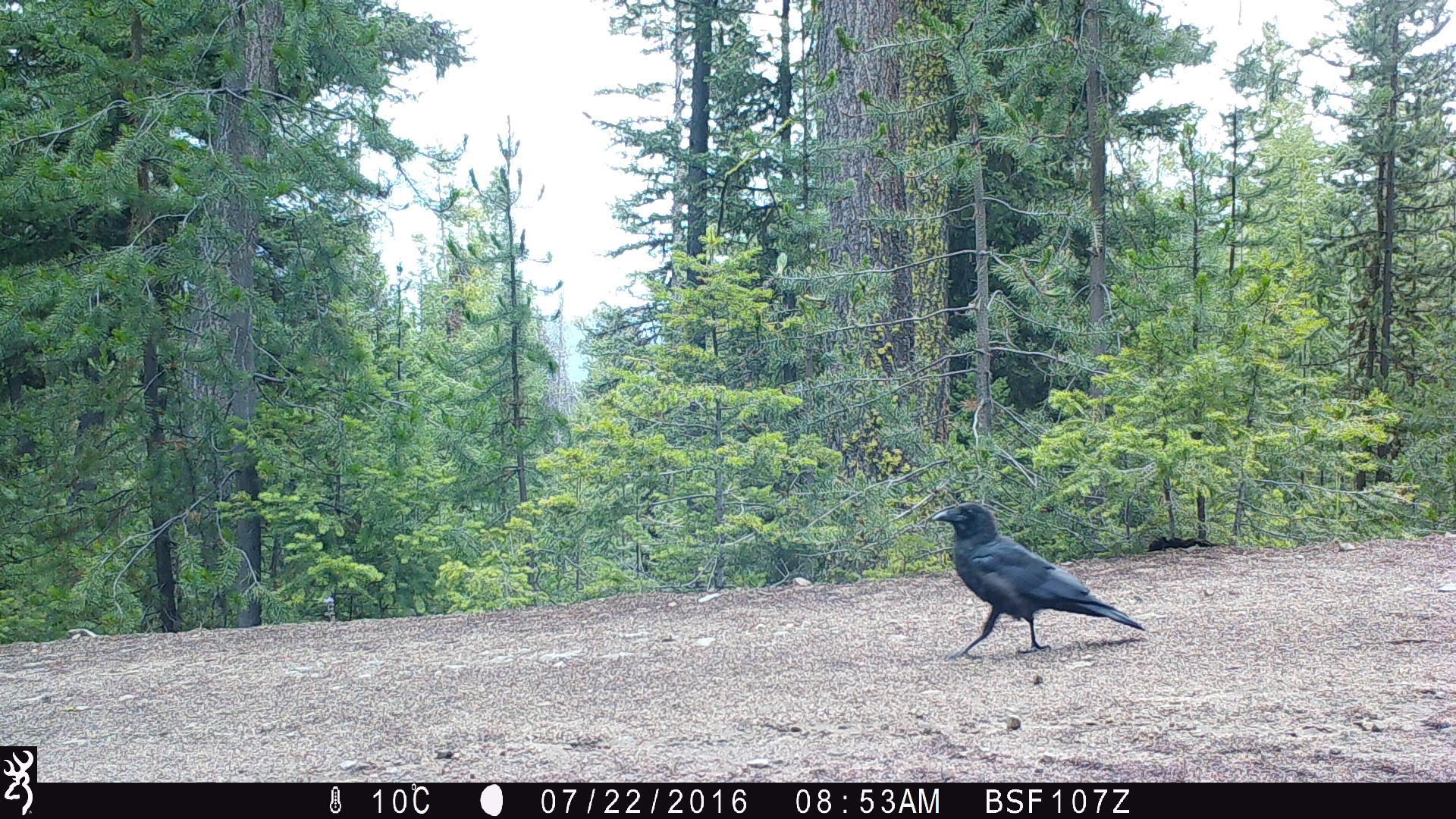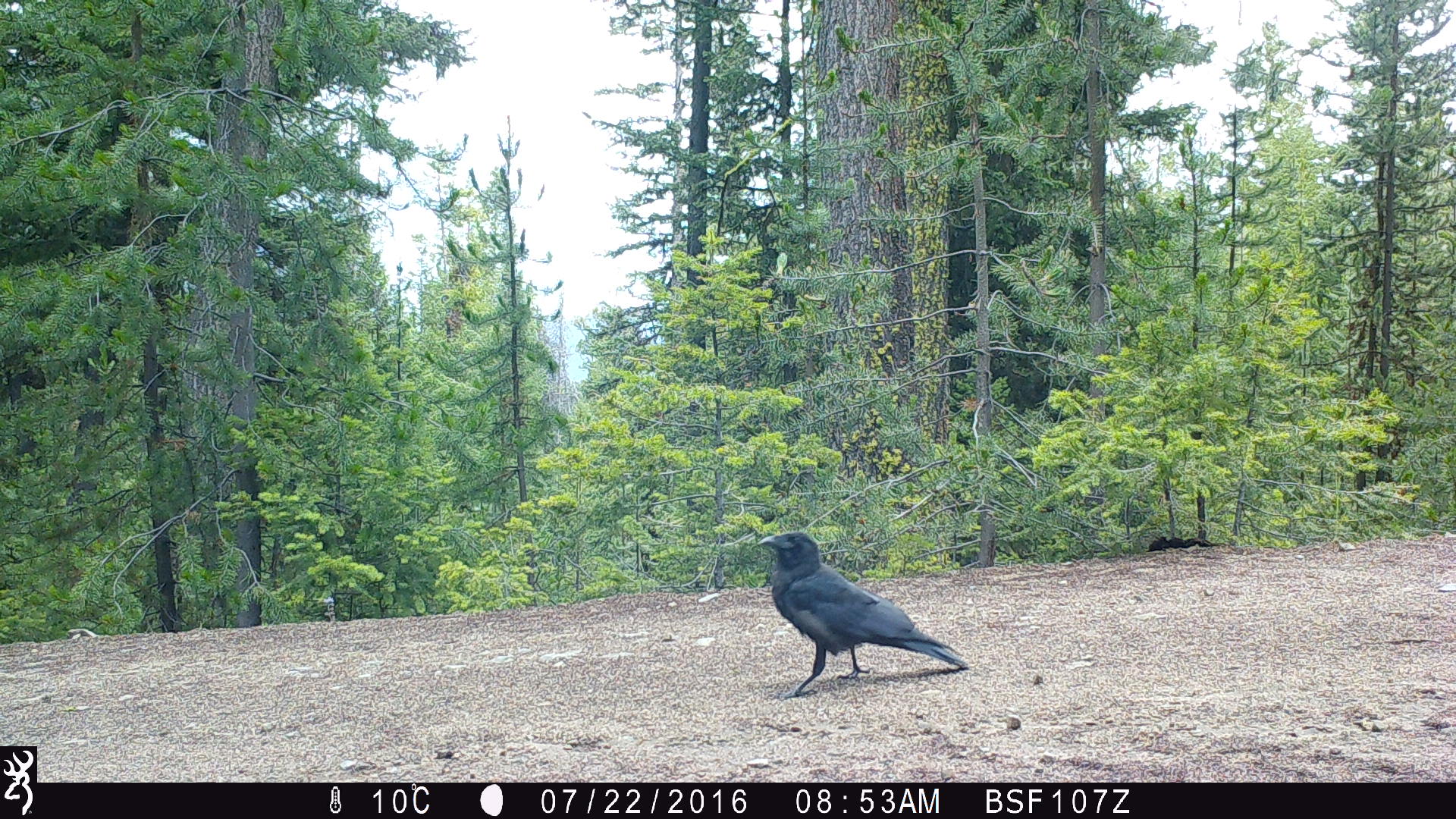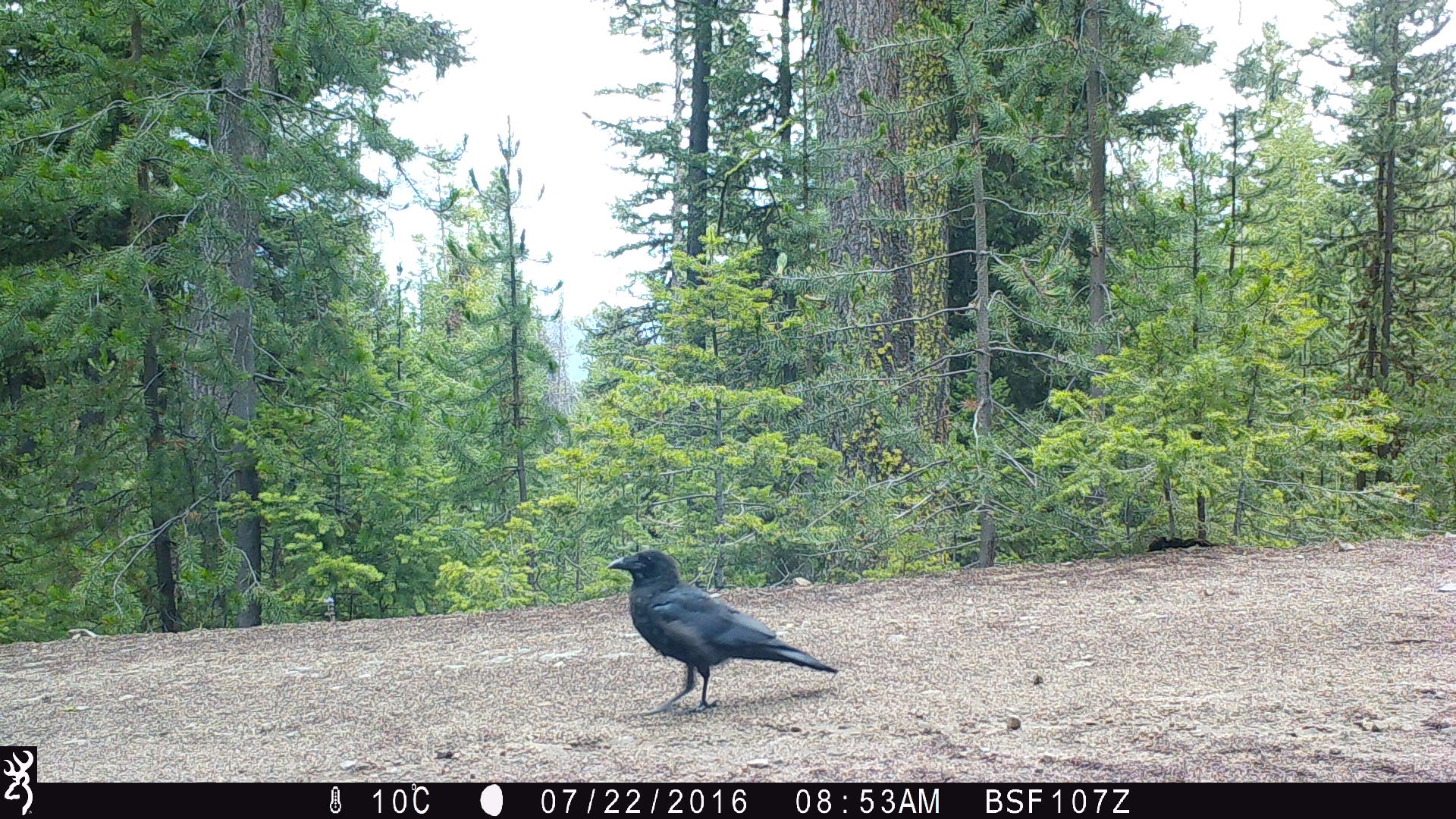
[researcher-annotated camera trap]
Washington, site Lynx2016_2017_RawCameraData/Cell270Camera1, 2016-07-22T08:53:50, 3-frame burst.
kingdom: Animalia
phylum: Chordata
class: Aves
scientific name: Aves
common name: birds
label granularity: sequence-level